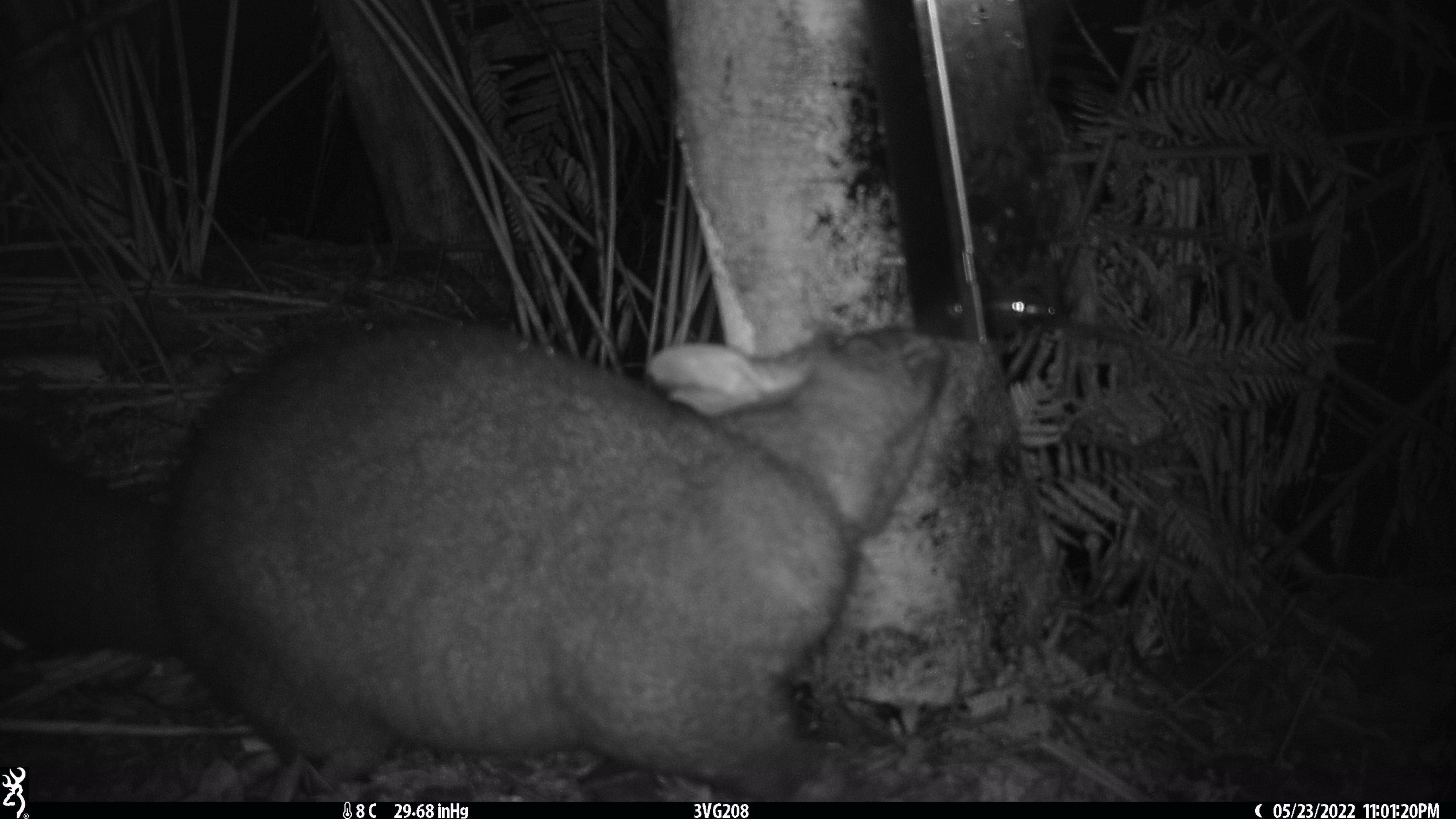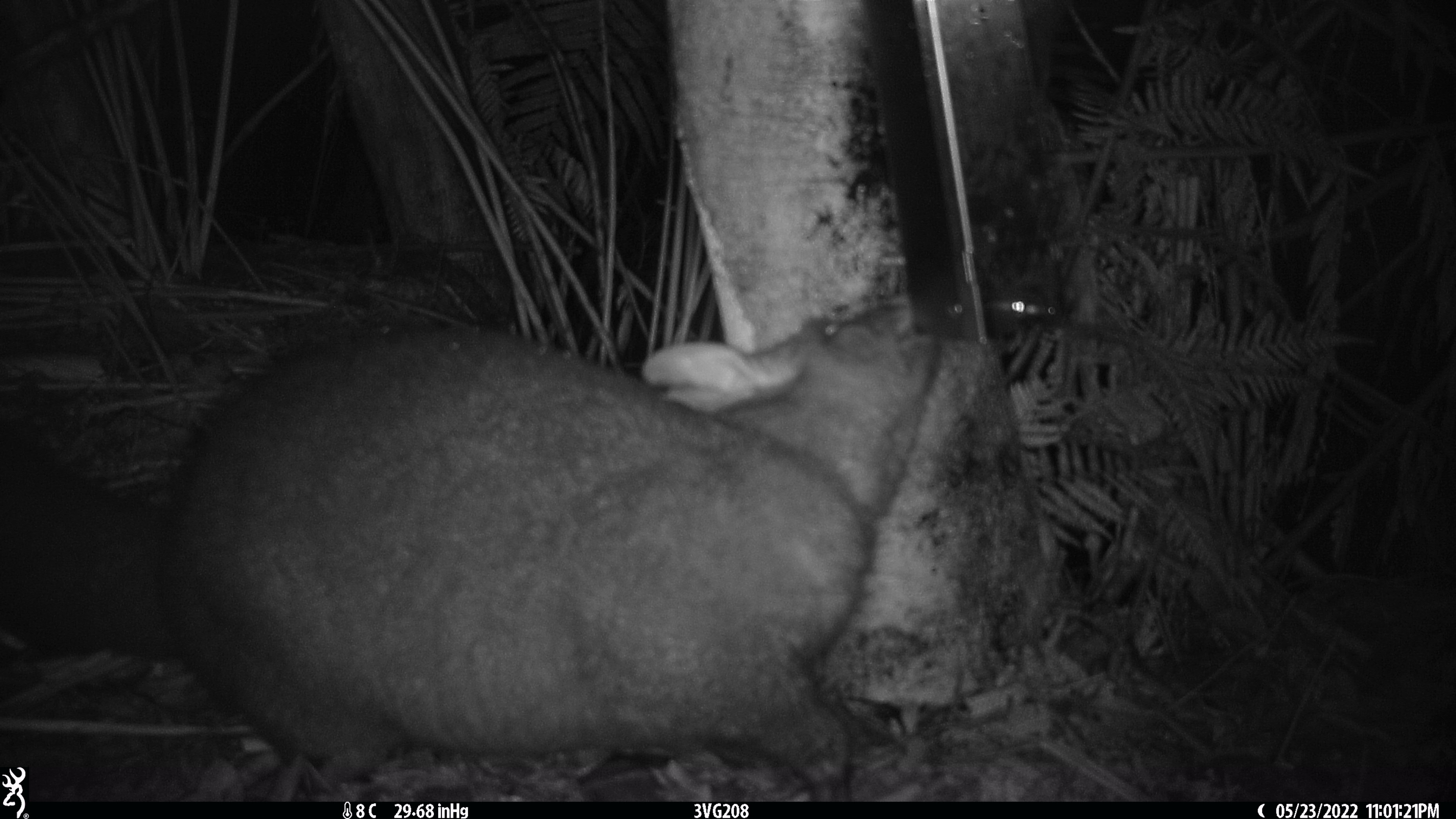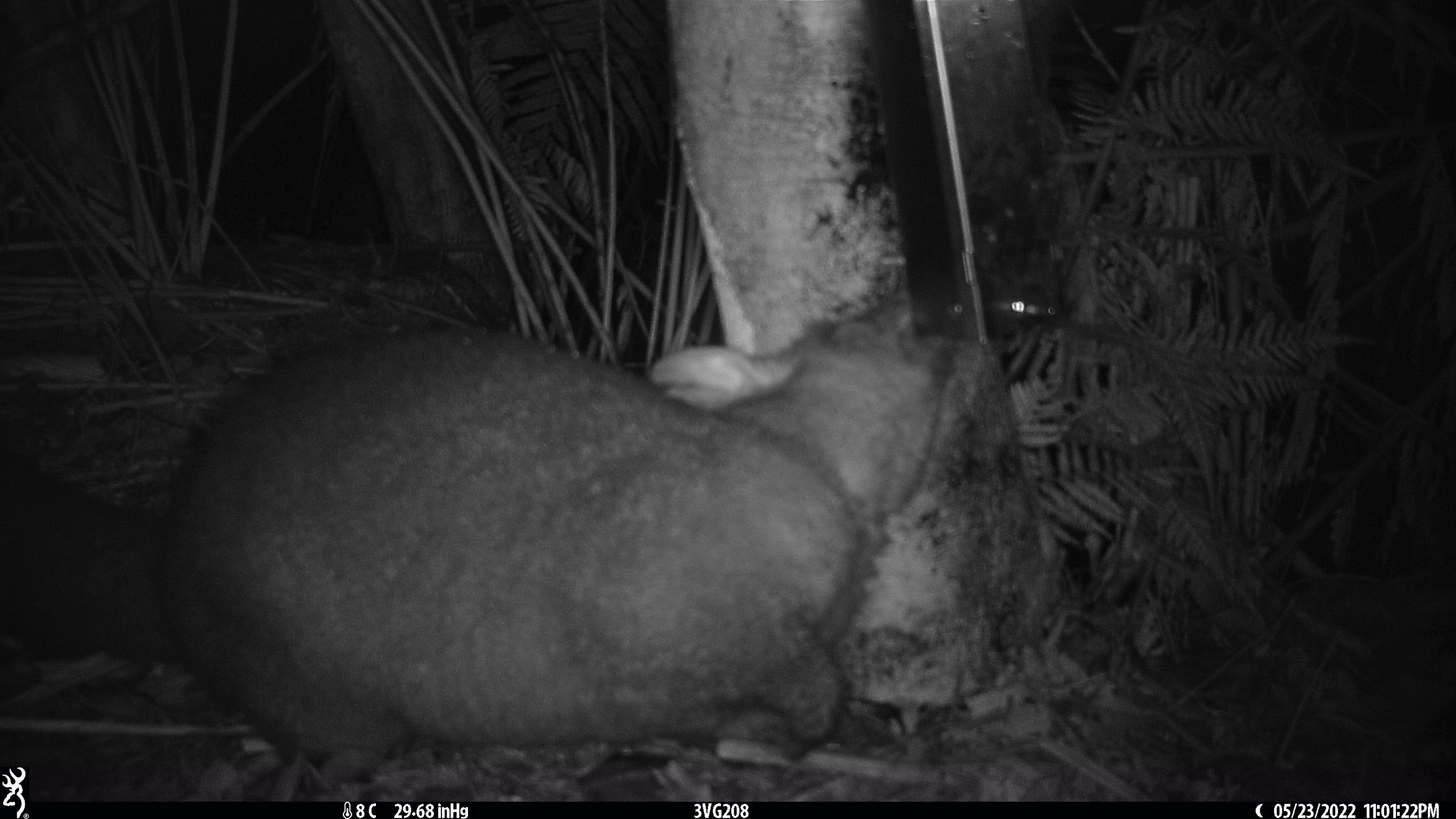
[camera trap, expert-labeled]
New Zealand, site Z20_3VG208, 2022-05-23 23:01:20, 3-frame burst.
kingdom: Animalia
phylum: Chordata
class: Mammalia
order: Diprotodontia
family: Phalangeridae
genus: Trichosurus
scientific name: Trichosurus vulpecula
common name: common brushtail possum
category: possum